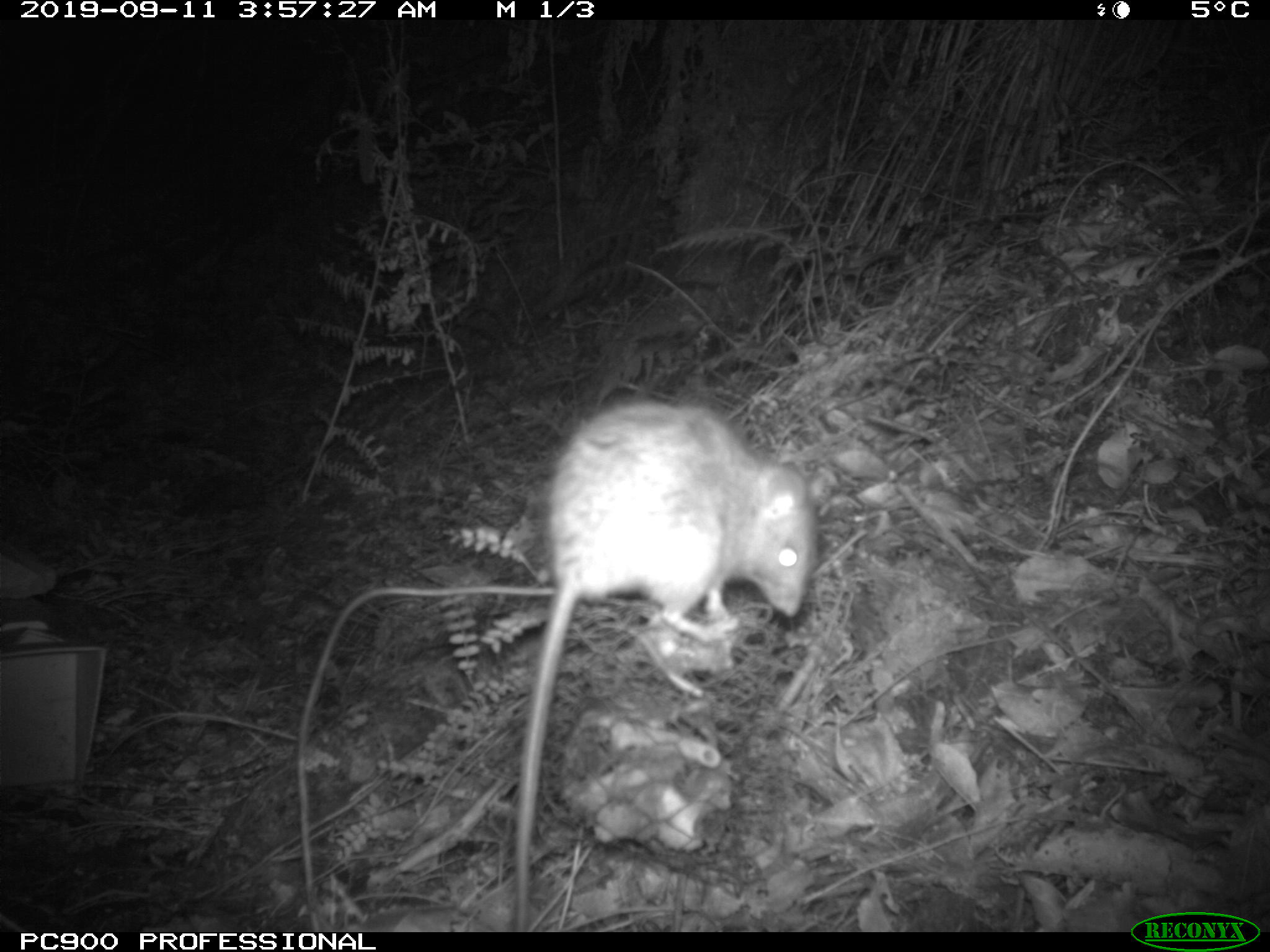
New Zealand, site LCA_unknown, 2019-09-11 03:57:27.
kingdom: Animalia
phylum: Chordata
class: Mammalia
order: Rodentia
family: Muridae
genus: Rattus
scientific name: Rattus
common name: rat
Rat (Rattus).